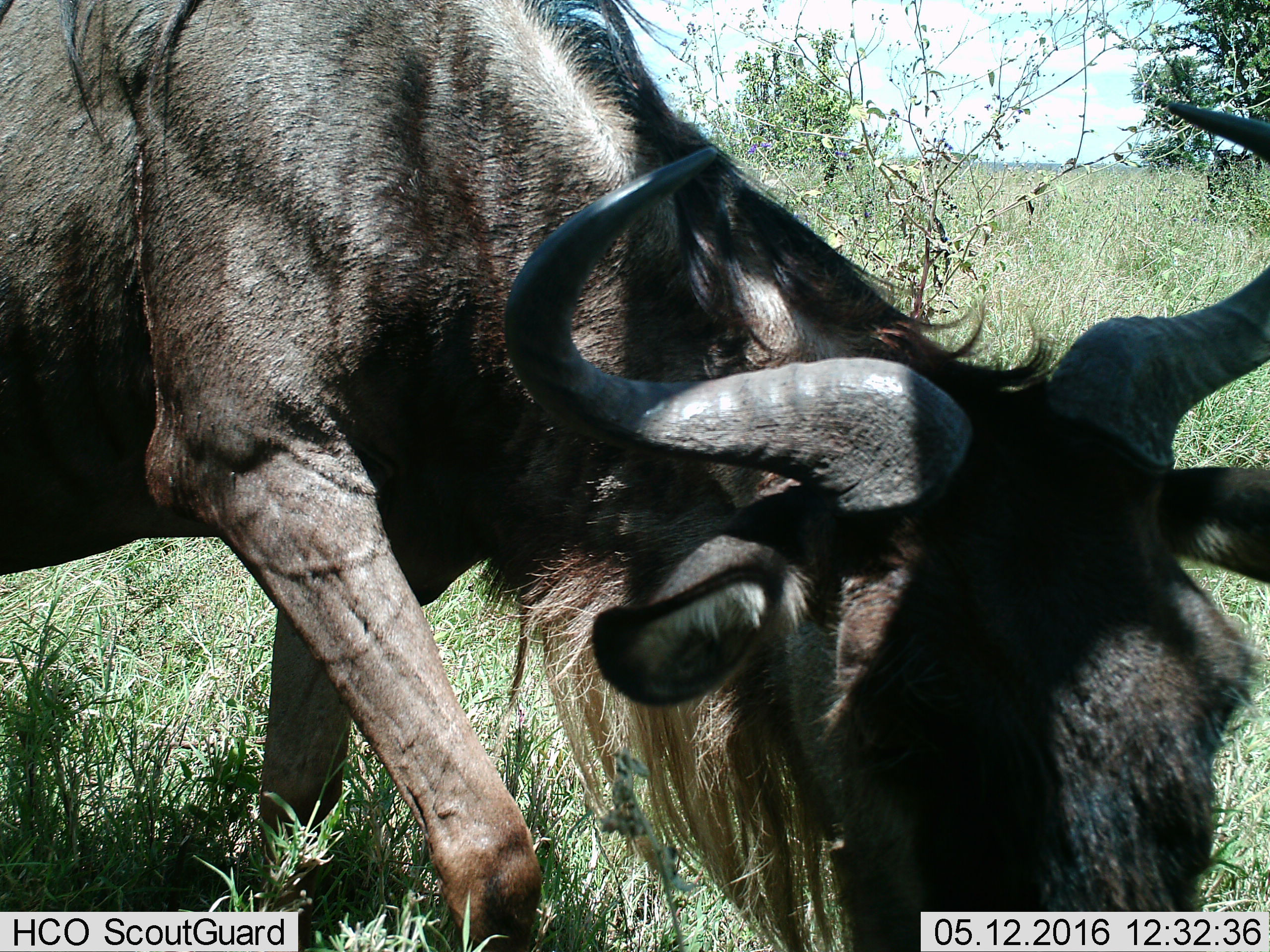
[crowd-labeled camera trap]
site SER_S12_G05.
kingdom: Animalia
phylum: Chordata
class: Mammalia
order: Artiodactyla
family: Bovidae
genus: Connochaetes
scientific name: Connochaetes taurinus taurinus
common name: blue wildebeest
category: wildebeestblue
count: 1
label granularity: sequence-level